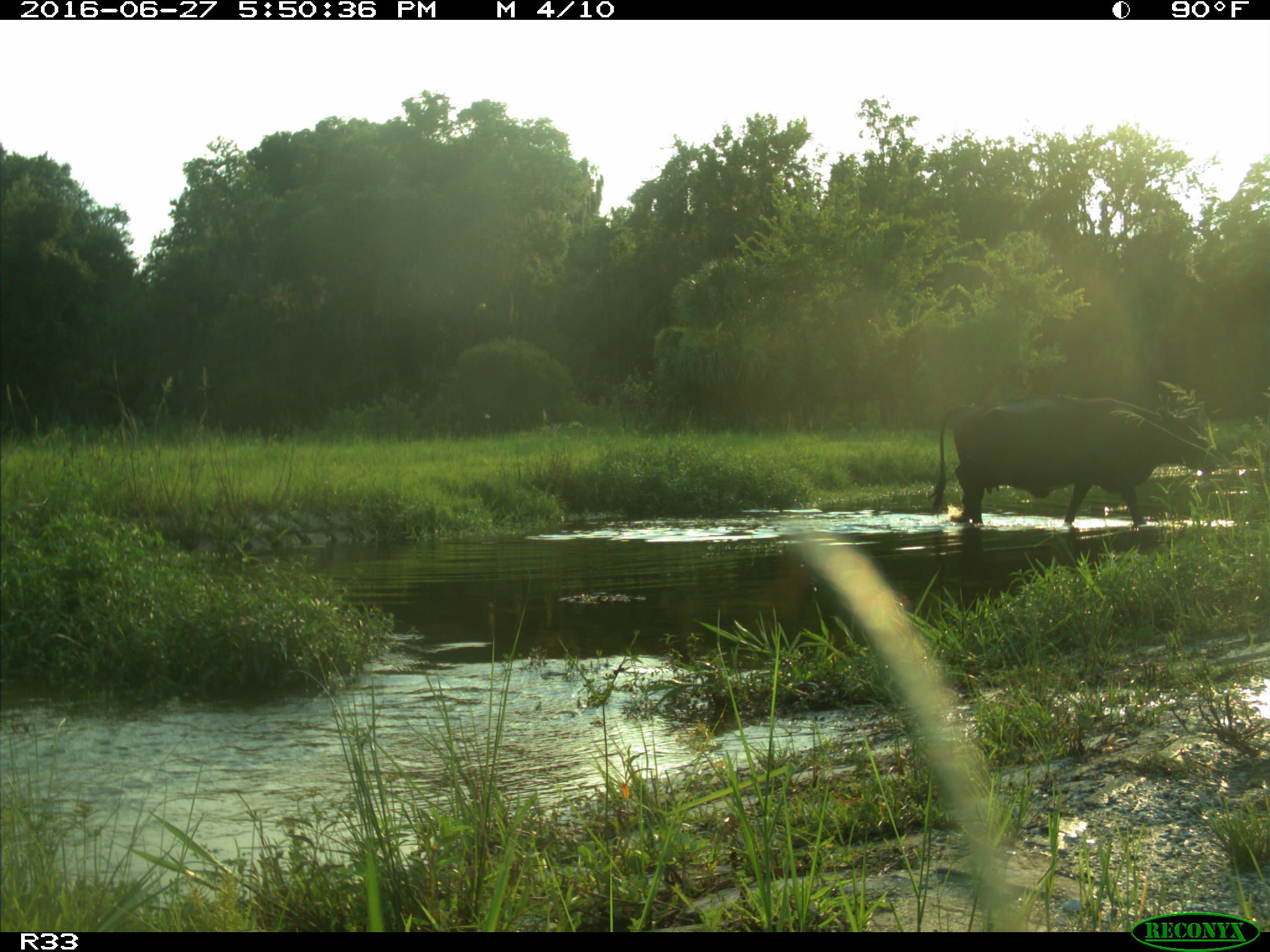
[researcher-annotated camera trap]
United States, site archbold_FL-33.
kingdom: Animalia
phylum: Chordata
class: Mammalia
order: Artiodactyla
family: Bovidae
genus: Bos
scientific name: Bos taurus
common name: domestic cow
Bos taurus (domestic cow).